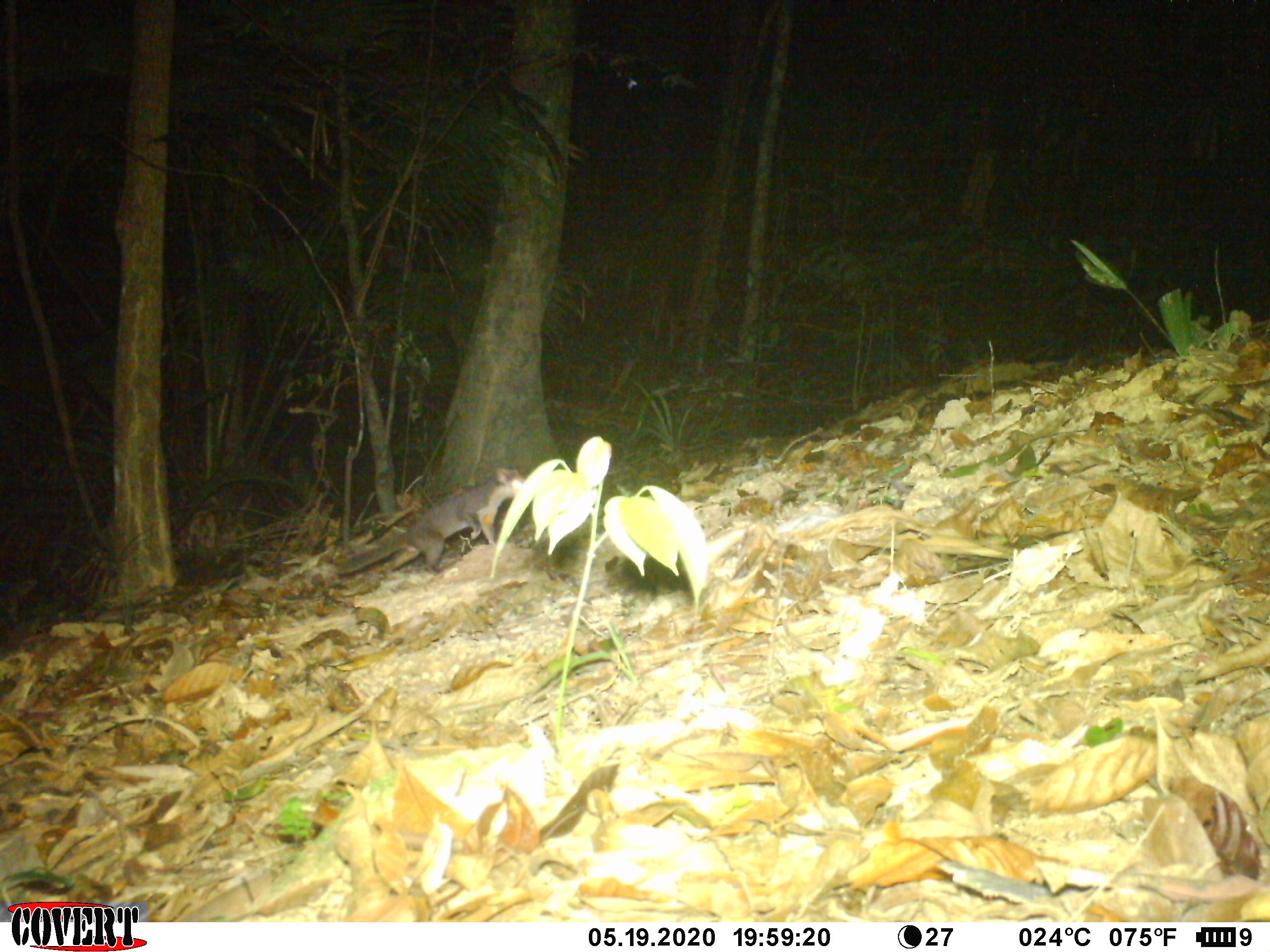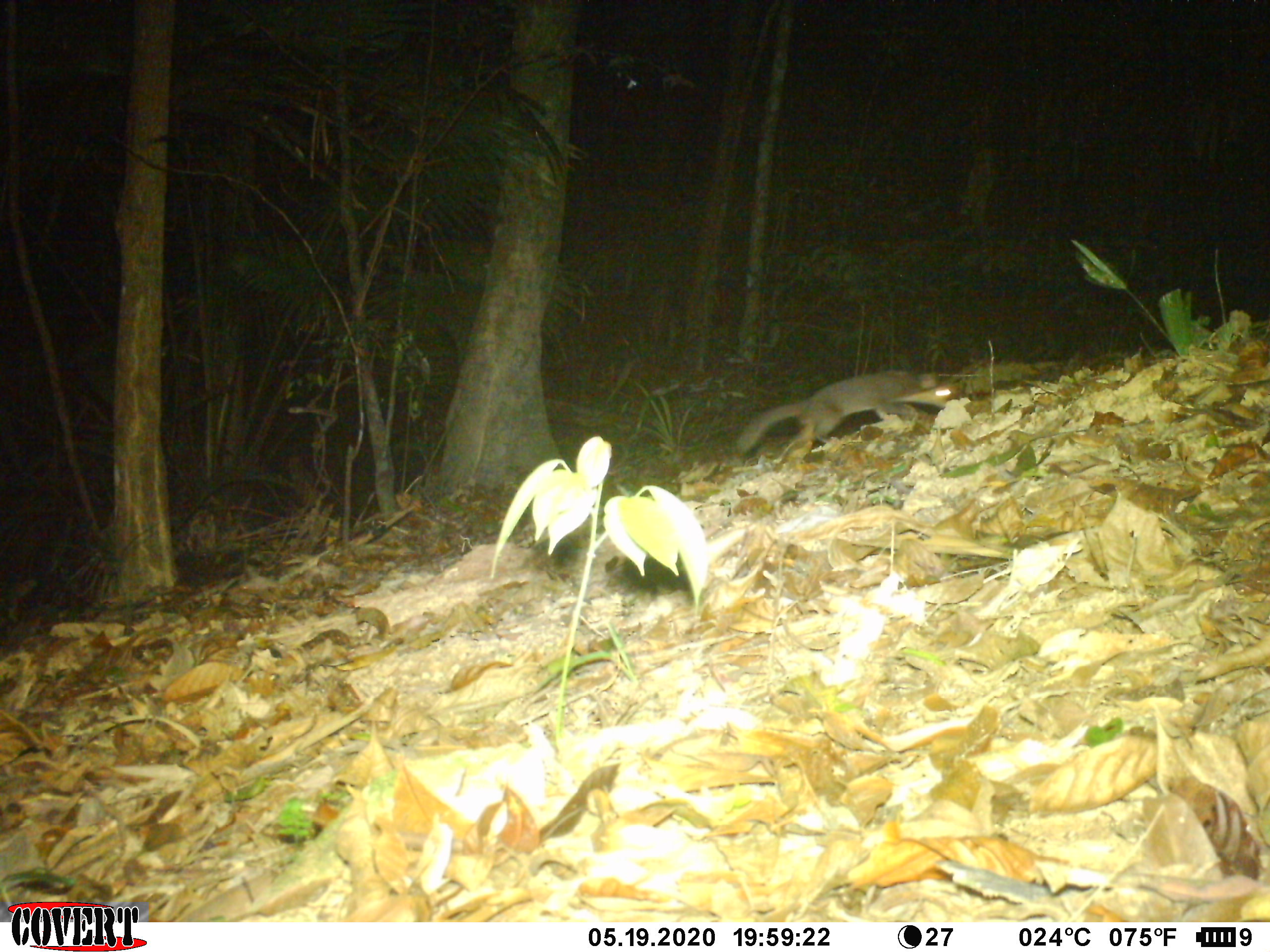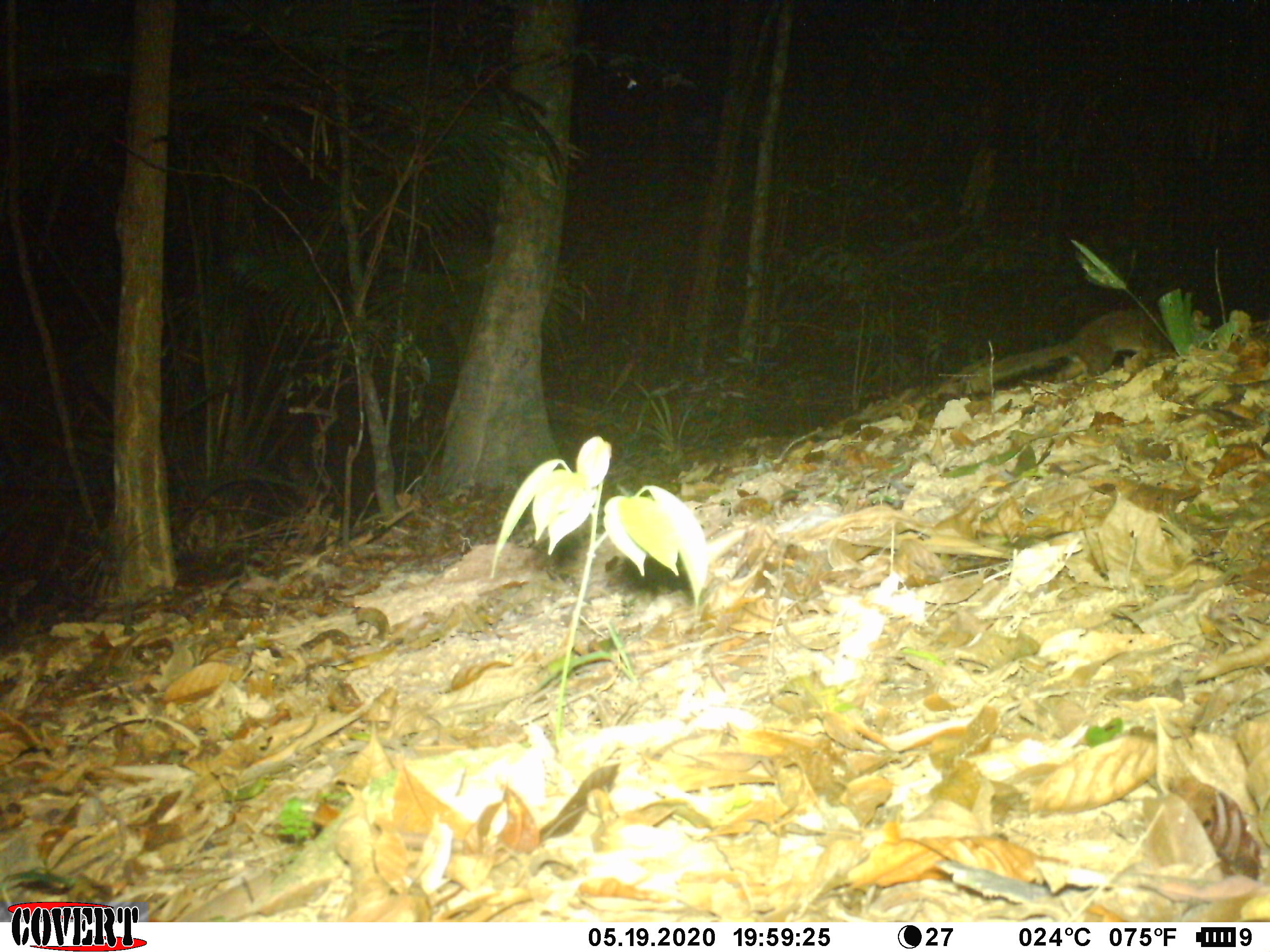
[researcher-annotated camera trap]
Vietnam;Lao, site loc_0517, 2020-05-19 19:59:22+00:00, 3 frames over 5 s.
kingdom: Animalia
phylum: Chordata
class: Mammalia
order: Carnivora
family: Mustelidae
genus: Melogale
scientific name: Melogale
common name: ferret badger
Ferret badger (Melogale). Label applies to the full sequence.